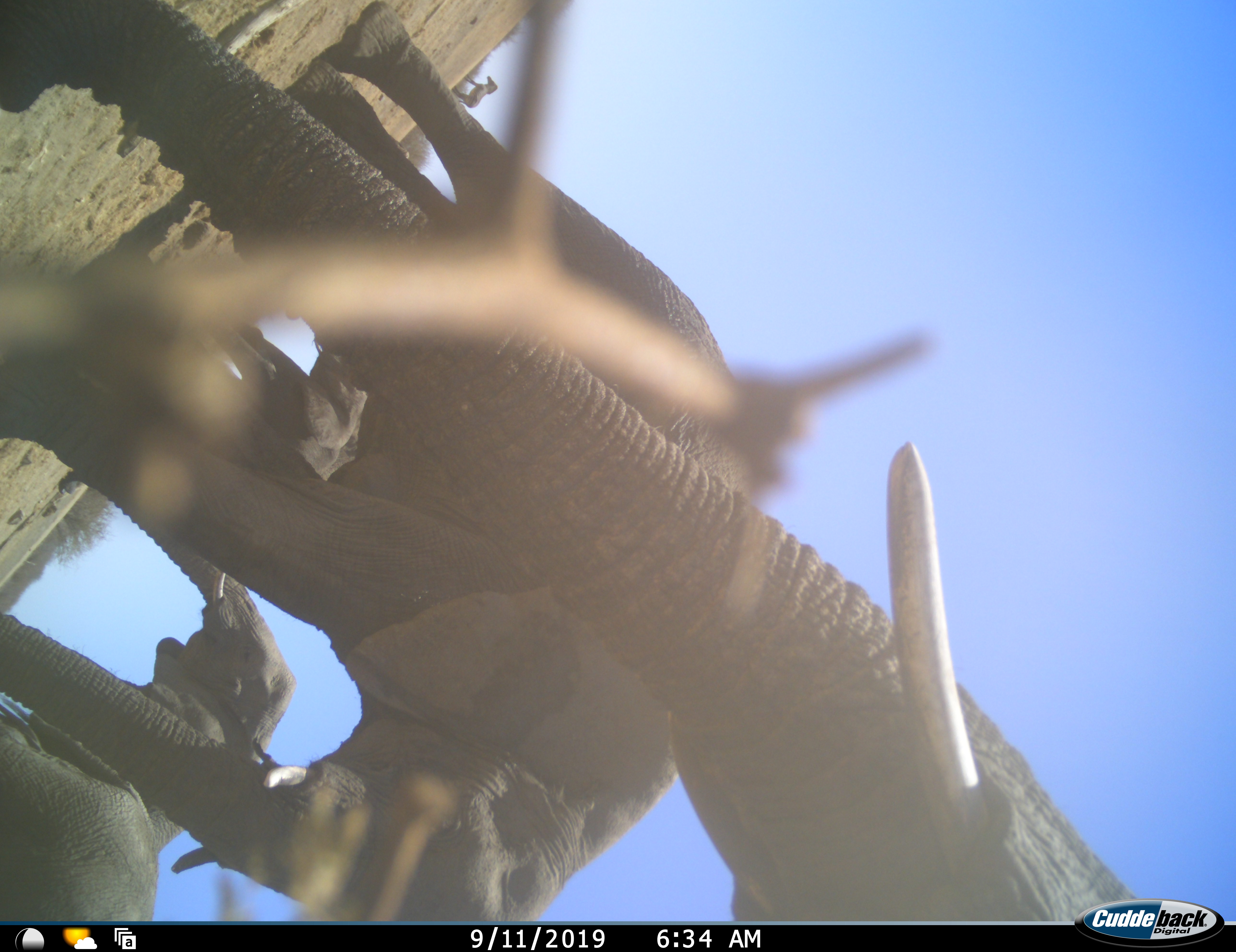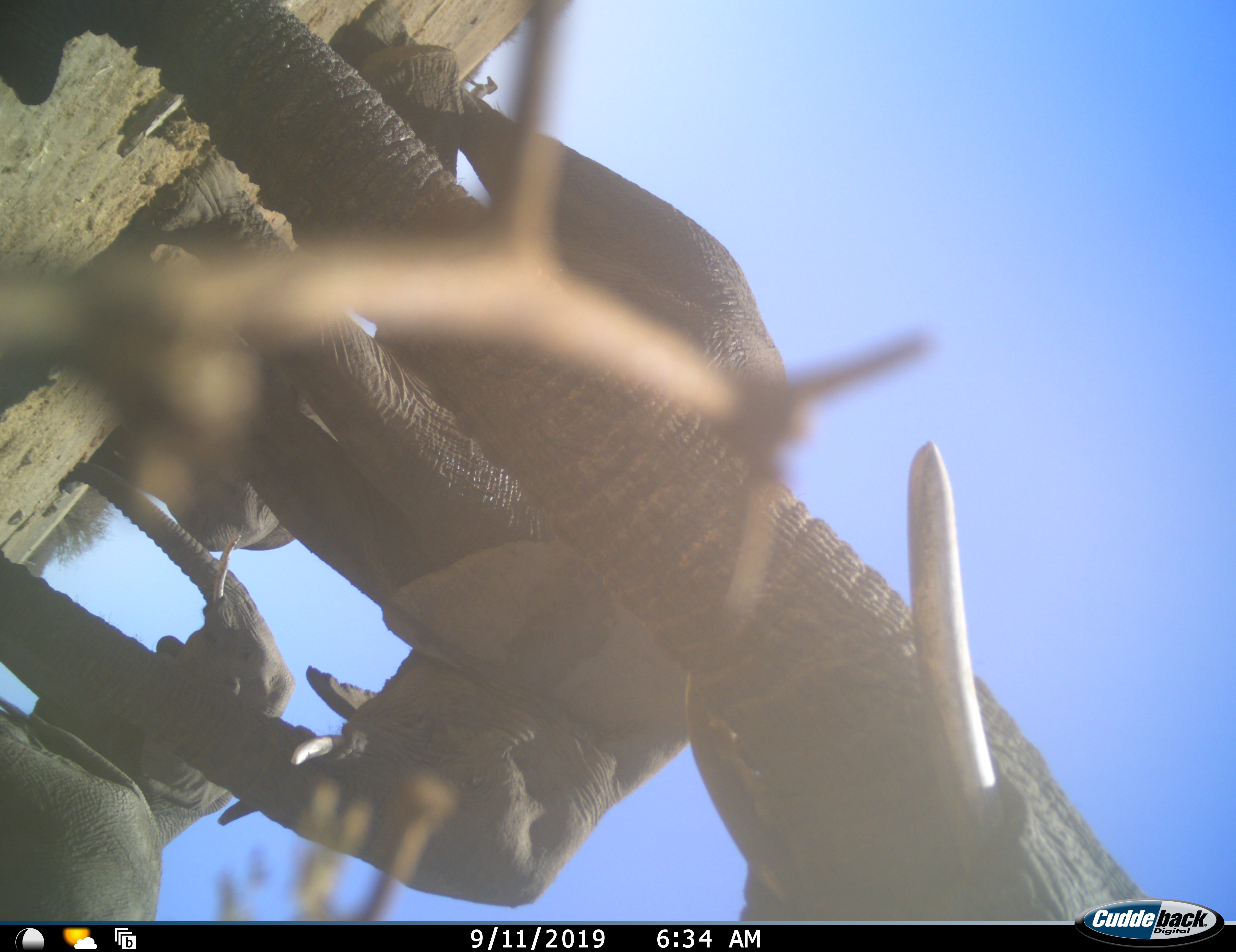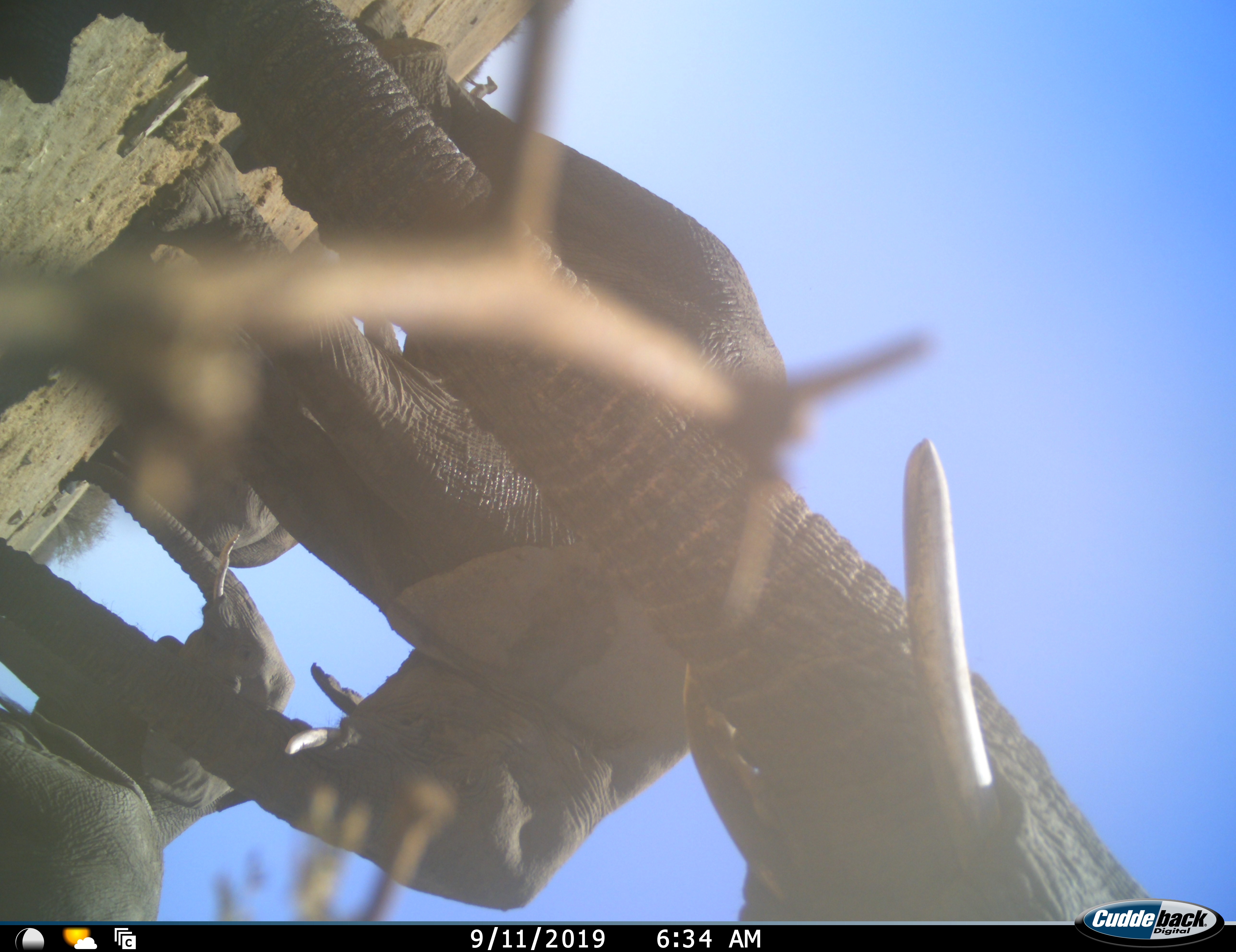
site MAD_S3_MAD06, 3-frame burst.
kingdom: Animalia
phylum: Chordata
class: Mammalia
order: Proboscidea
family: Elephantidae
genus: Loxodonta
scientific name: Loxodonta africana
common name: african bush elephant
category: elephant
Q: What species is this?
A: Elephant (african bush elephant) (Loxodonta africana).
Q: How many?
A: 4.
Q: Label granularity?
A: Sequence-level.